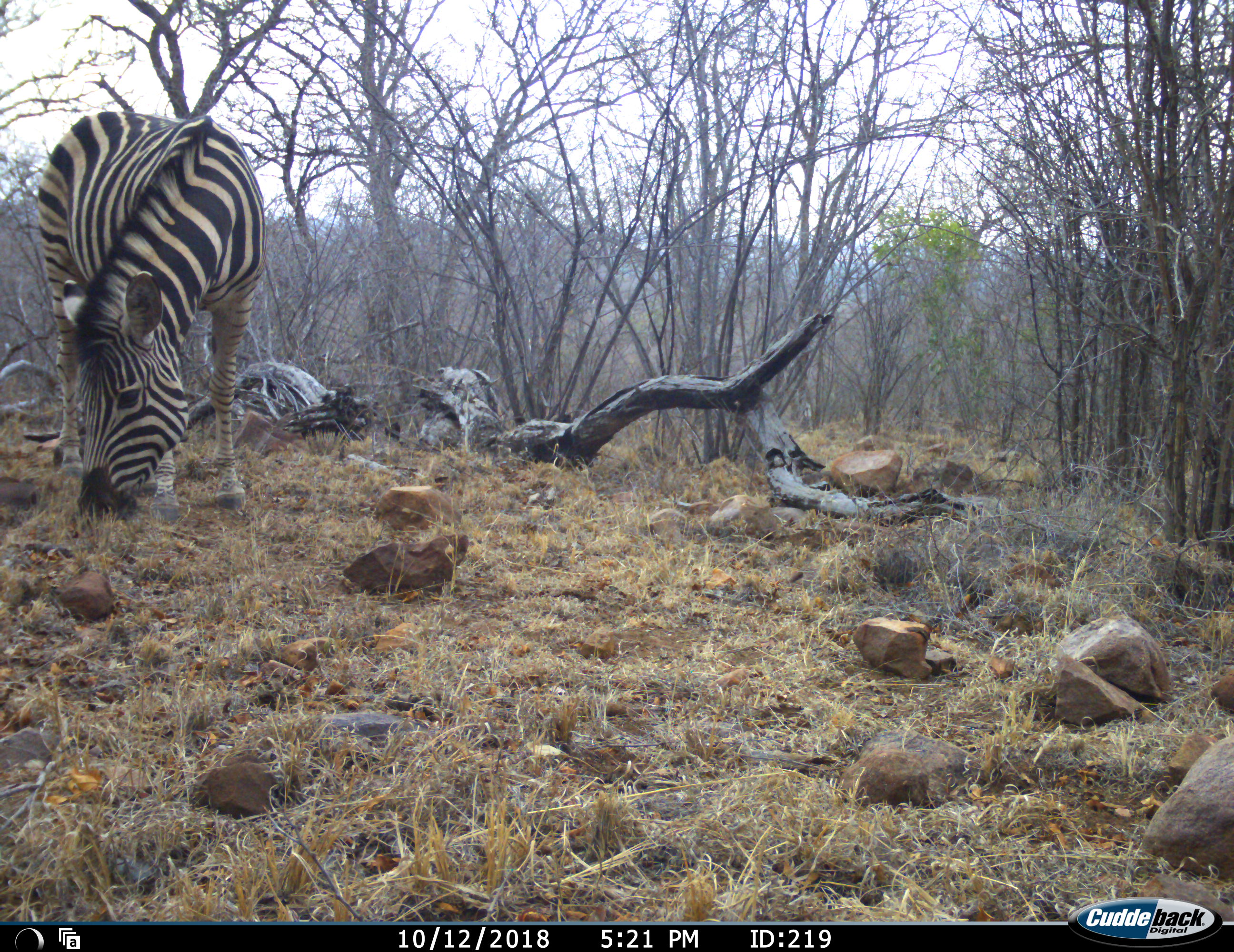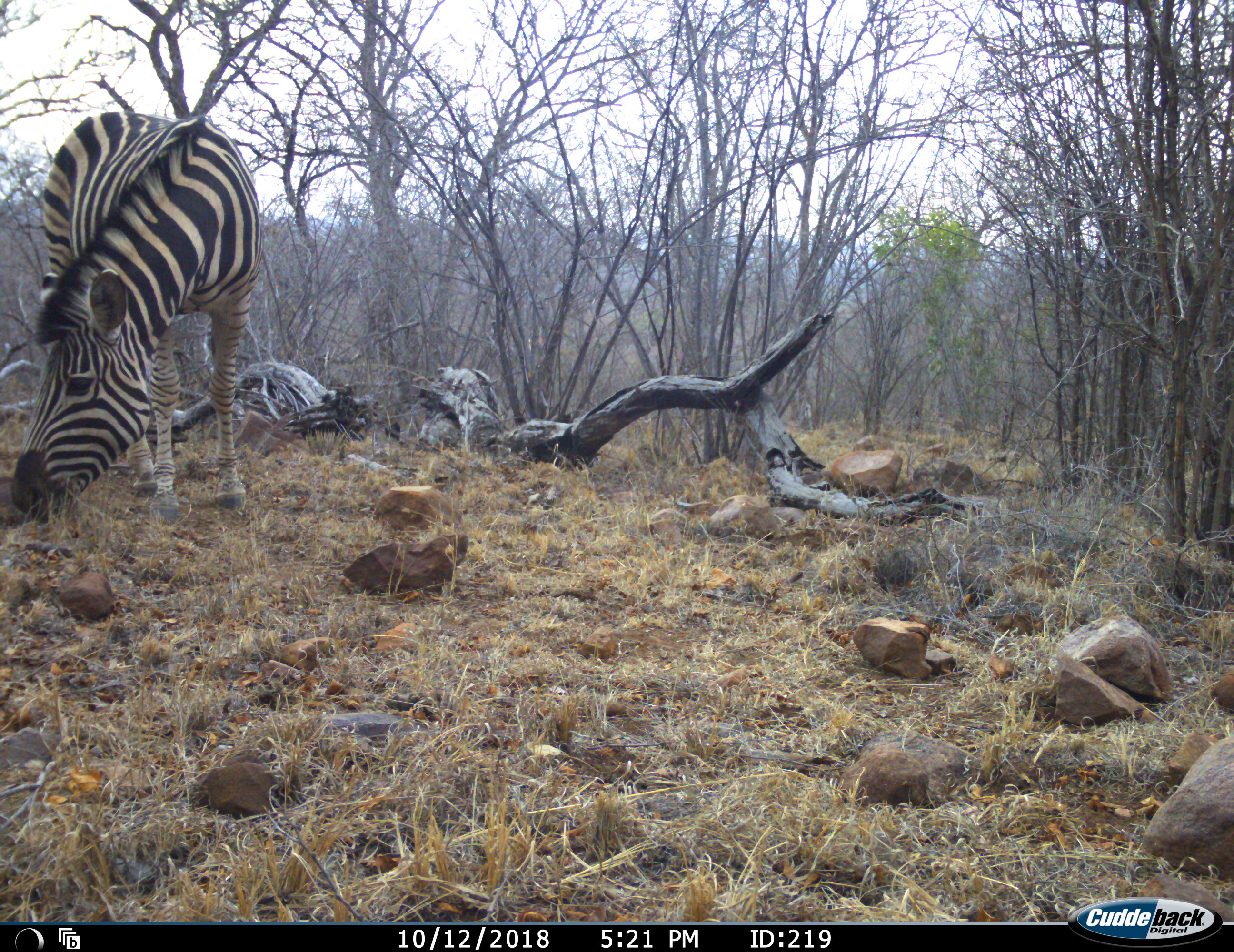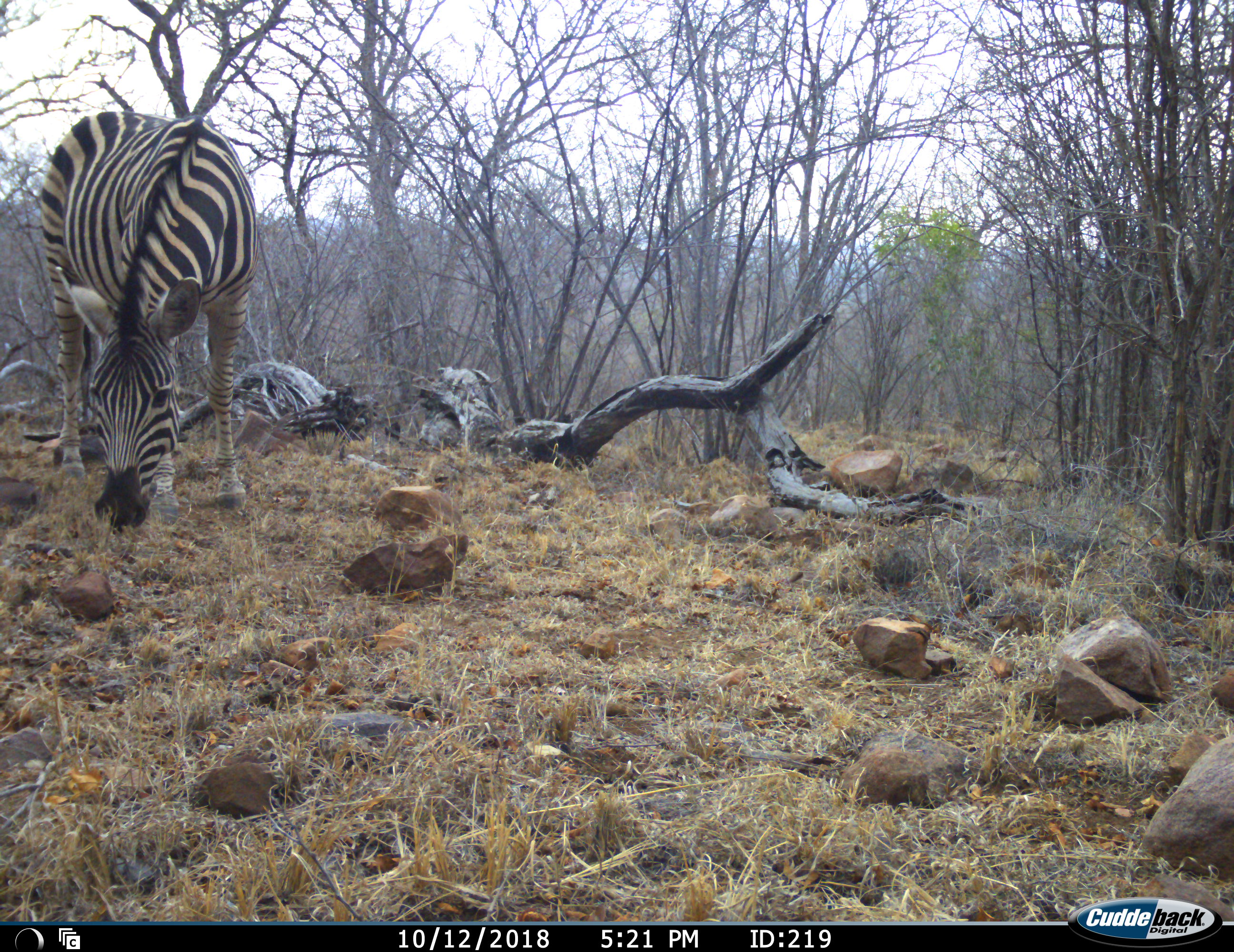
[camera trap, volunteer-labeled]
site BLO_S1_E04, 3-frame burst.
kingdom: Animalia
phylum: Chordata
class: Mammalia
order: Perissodactyla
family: Equidae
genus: Equus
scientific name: Equus quagga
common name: plains zebra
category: zebraplains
Zebraplains (plains zebra) (Equus quagga), count 1. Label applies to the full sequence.